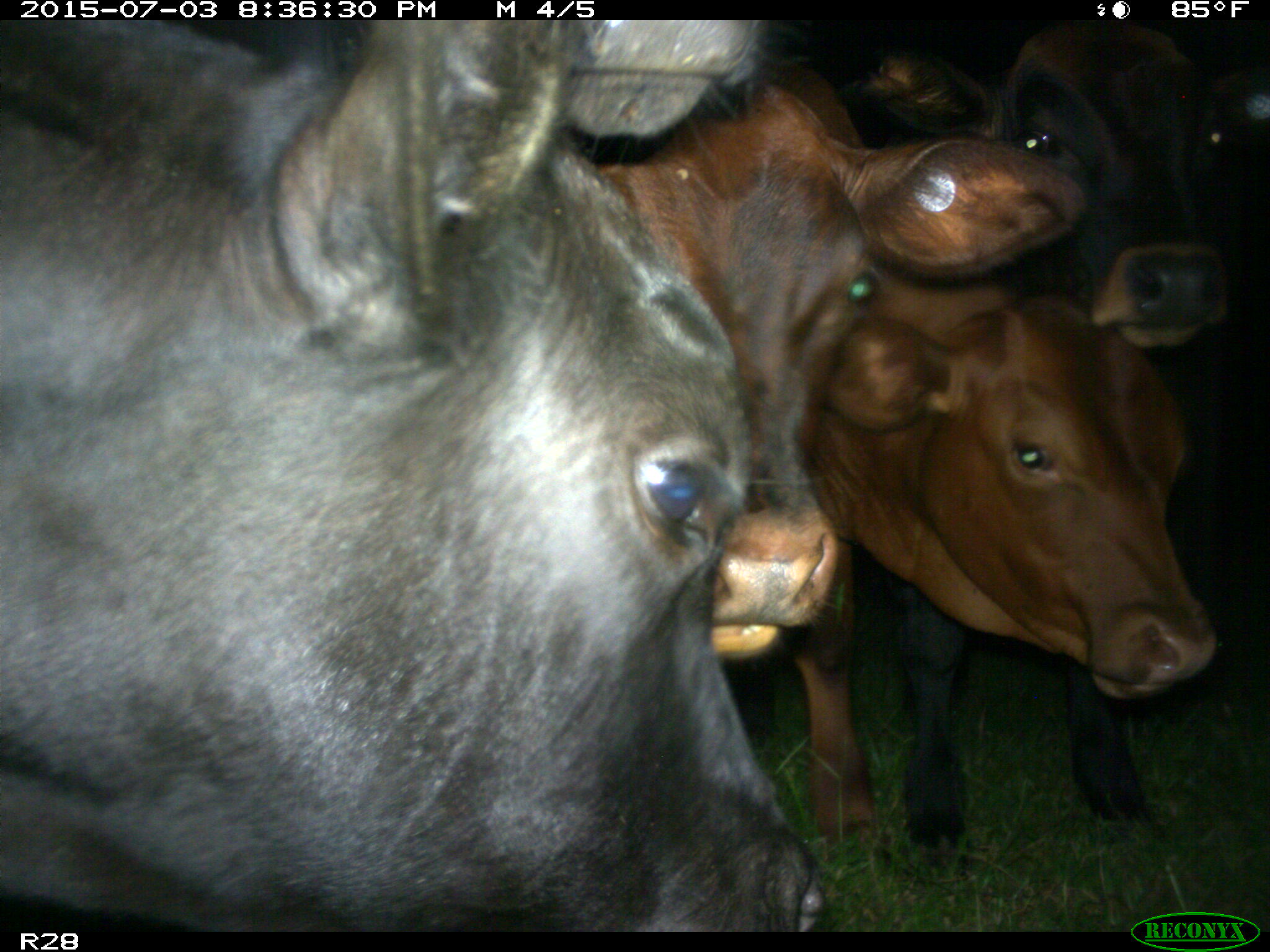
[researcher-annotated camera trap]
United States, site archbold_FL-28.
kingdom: Animalia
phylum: Chordata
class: Mammalia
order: Artiodactyla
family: Bovidae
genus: Bos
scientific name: Bos taurus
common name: domestic cow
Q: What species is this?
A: Bos taurus (domestic cow).